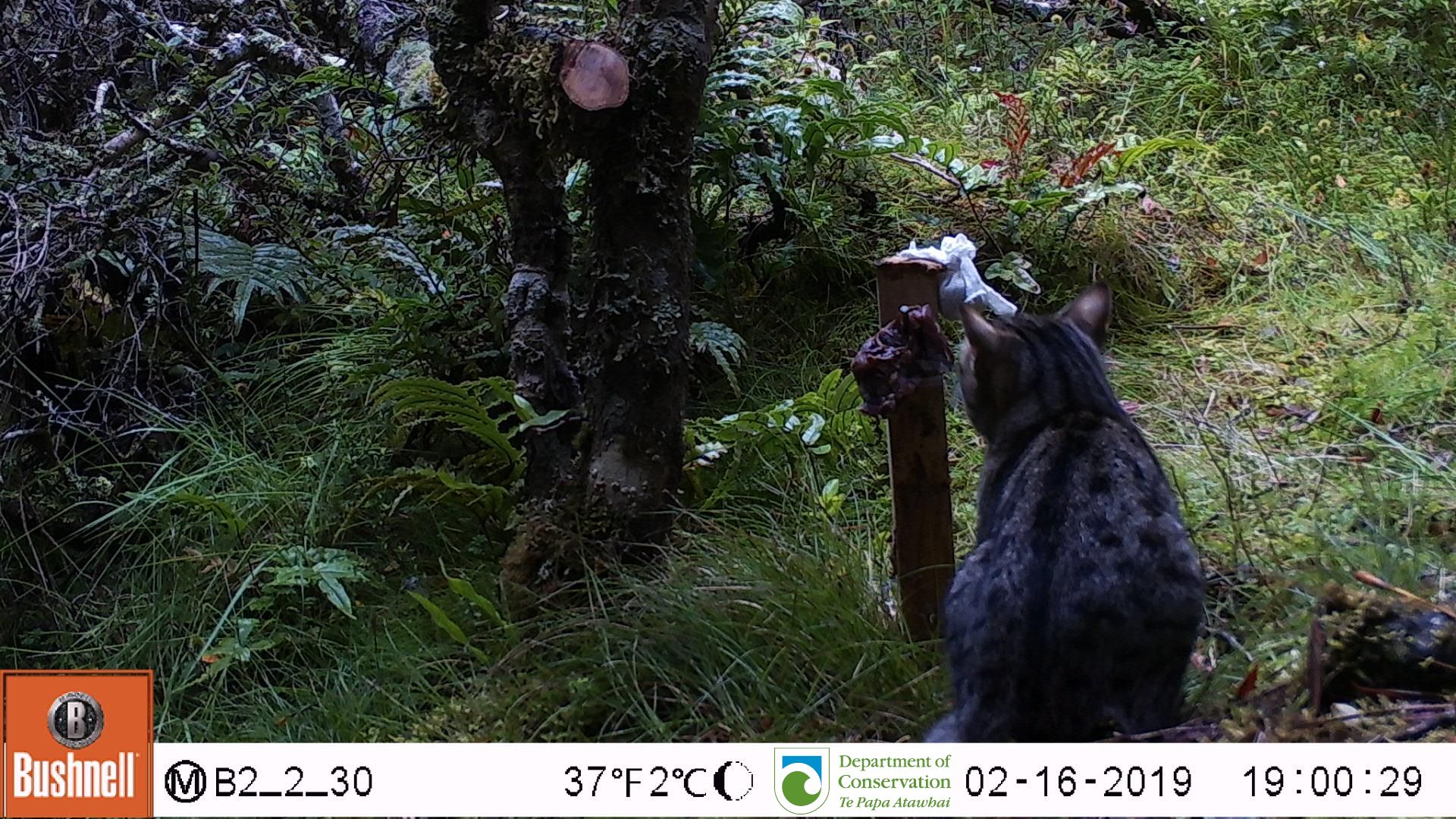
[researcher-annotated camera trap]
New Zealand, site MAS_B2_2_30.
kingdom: Animalia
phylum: Chordata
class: Mammalia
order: Carnivora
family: Felidae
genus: Felis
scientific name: Felis catus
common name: domestic cat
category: cat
Cat (domestic cat) (Felis catus).